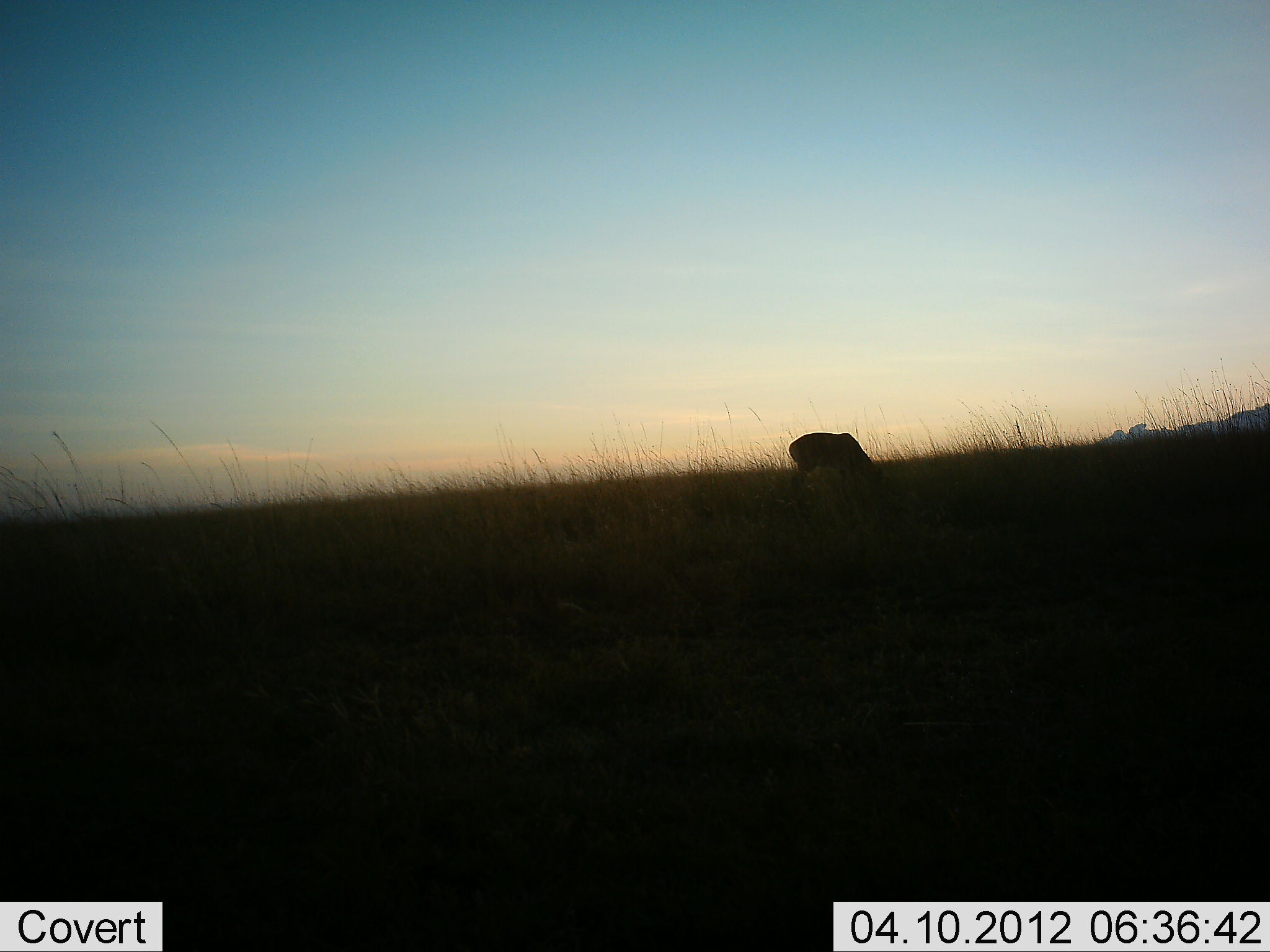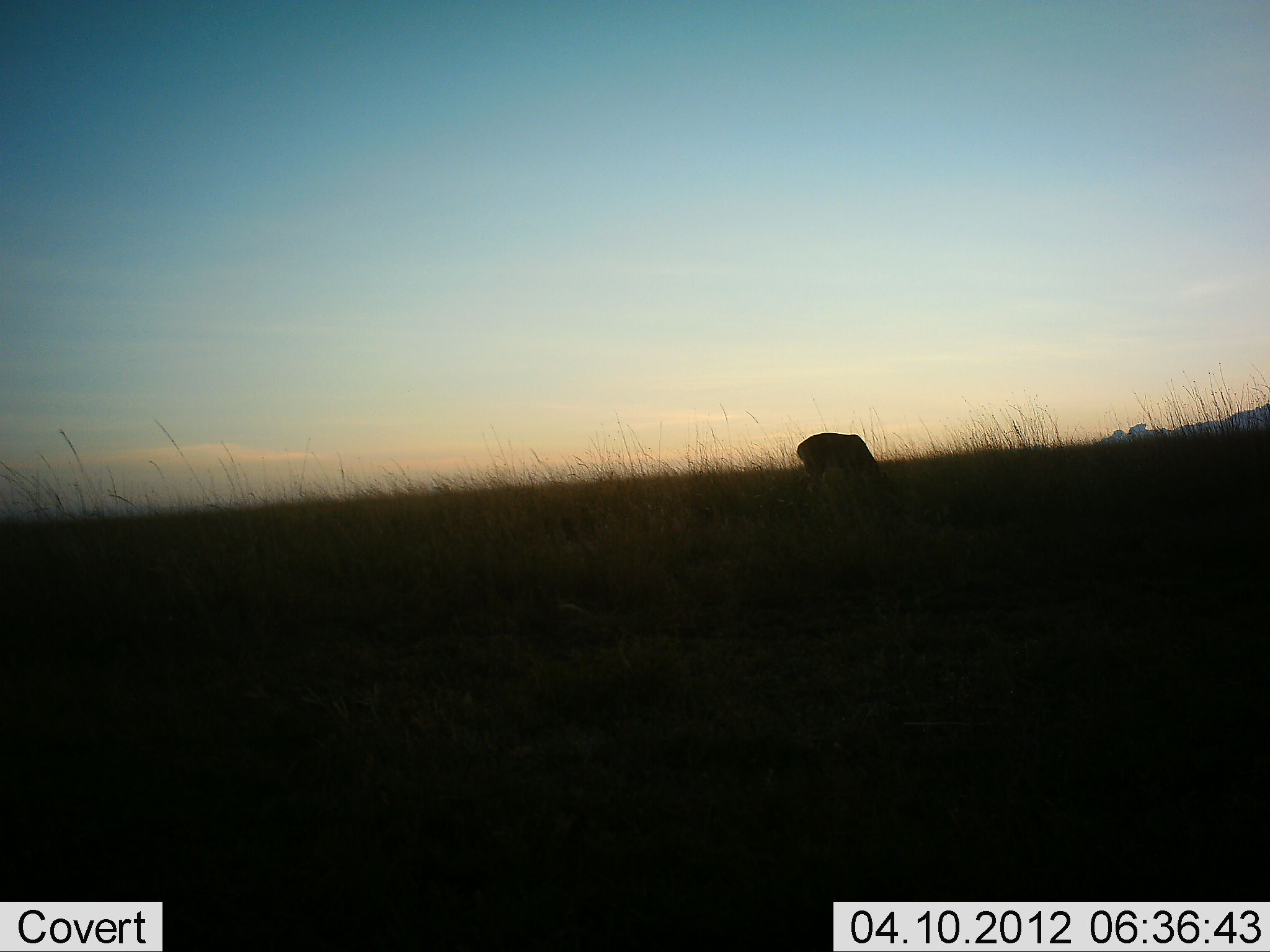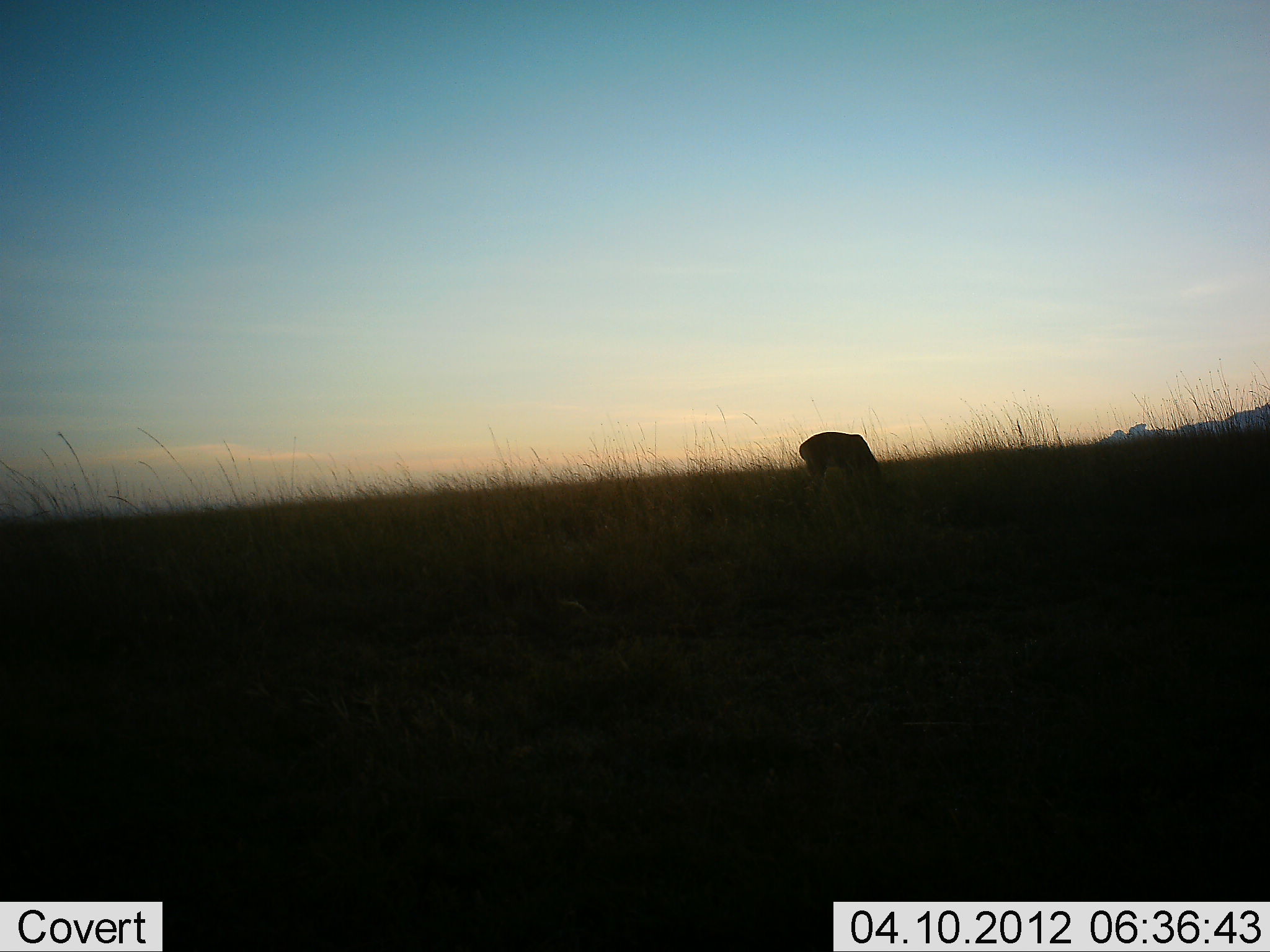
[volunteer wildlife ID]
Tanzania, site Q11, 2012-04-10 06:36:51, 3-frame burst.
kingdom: Animalia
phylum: Chordata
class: Mammalia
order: Artiodactyla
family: Bovidae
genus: Nanger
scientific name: Nanger granti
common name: grant's gazelle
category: gazellegrants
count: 1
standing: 33%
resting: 0%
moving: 0%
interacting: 0%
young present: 0%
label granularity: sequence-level